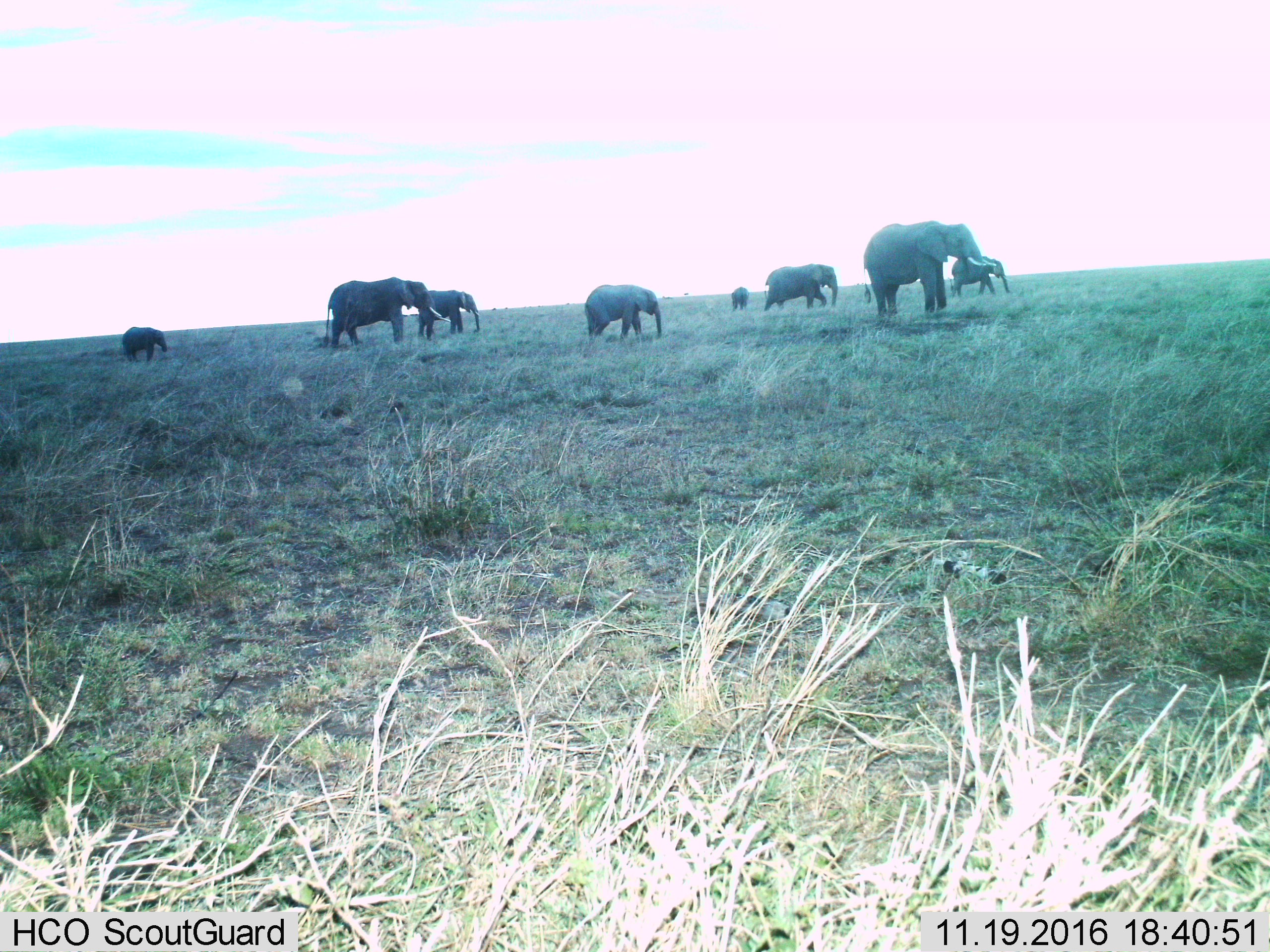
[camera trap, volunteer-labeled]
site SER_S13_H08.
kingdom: Animalia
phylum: Chordata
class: Mammalia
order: Proboscidea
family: Elephantidae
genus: Loxodonta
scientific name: Loxodonta africana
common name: african bush elephant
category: elephant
Elephant (african bush elephant) (Loxodonta africana), count 8. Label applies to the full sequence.